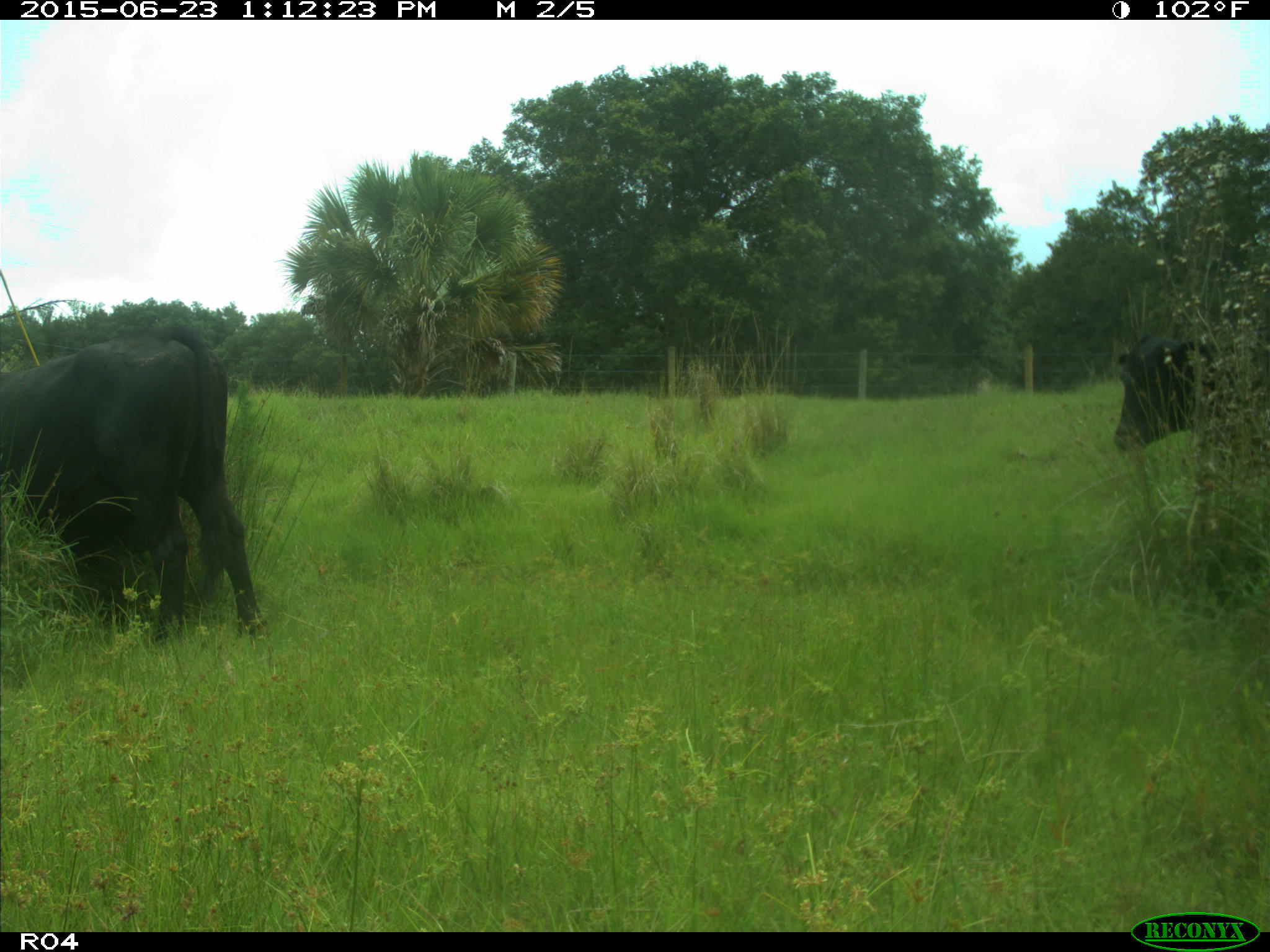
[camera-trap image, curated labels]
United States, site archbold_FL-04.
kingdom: Animalia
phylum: Chordata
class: Mammalia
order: Artiodactyla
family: Bovidae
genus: Bos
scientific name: Bos taurus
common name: domestic cow